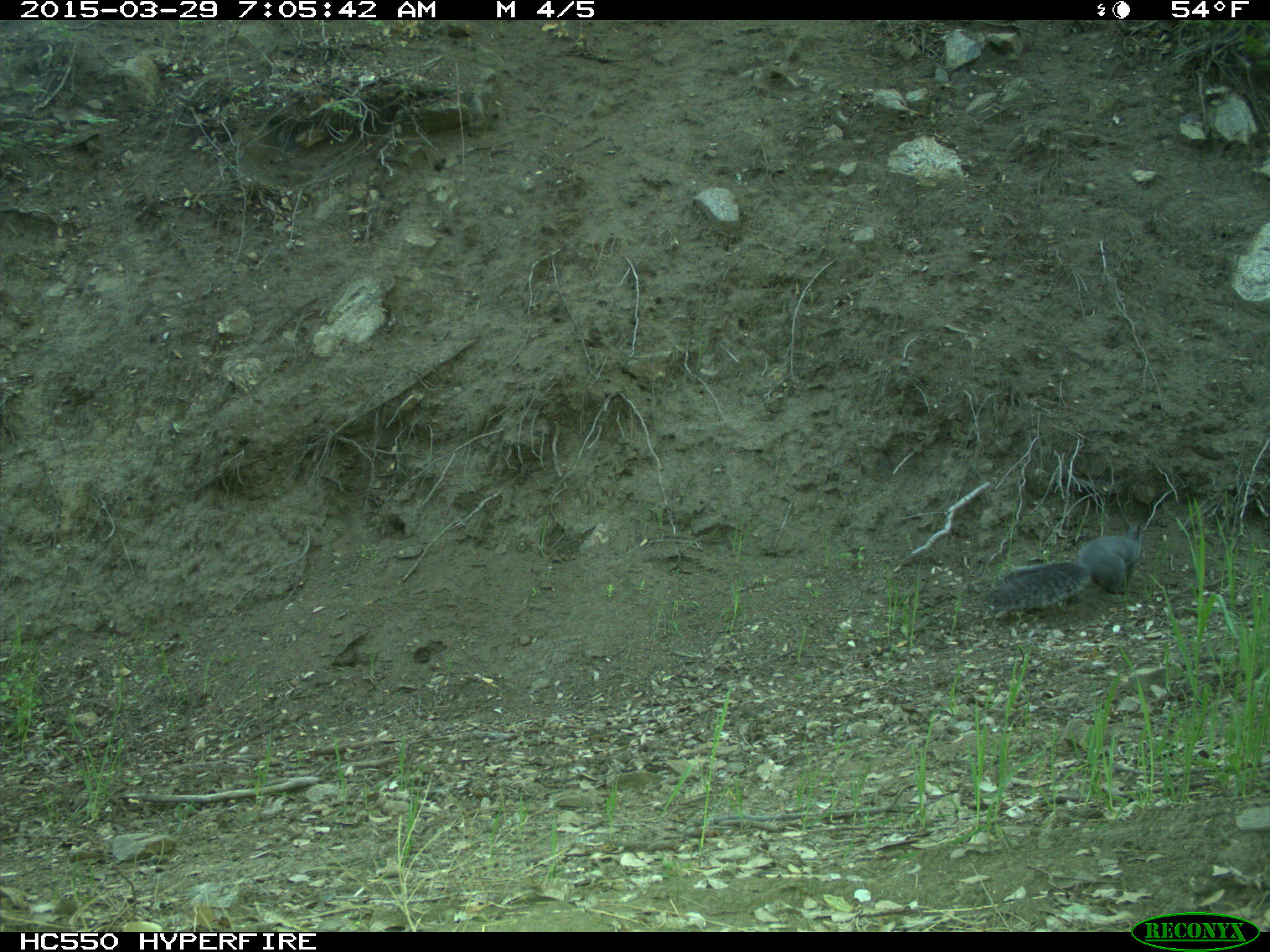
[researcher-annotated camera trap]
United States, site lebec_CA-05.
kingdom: Animalia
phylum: Chordata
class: Mammalia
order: Rodentia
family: Sciuridae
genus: Sciurus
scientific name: Sciurus carolinensis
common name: eastern gray squirrel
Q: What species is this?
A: Sciurus carolinensis (eastern gray squirrel).